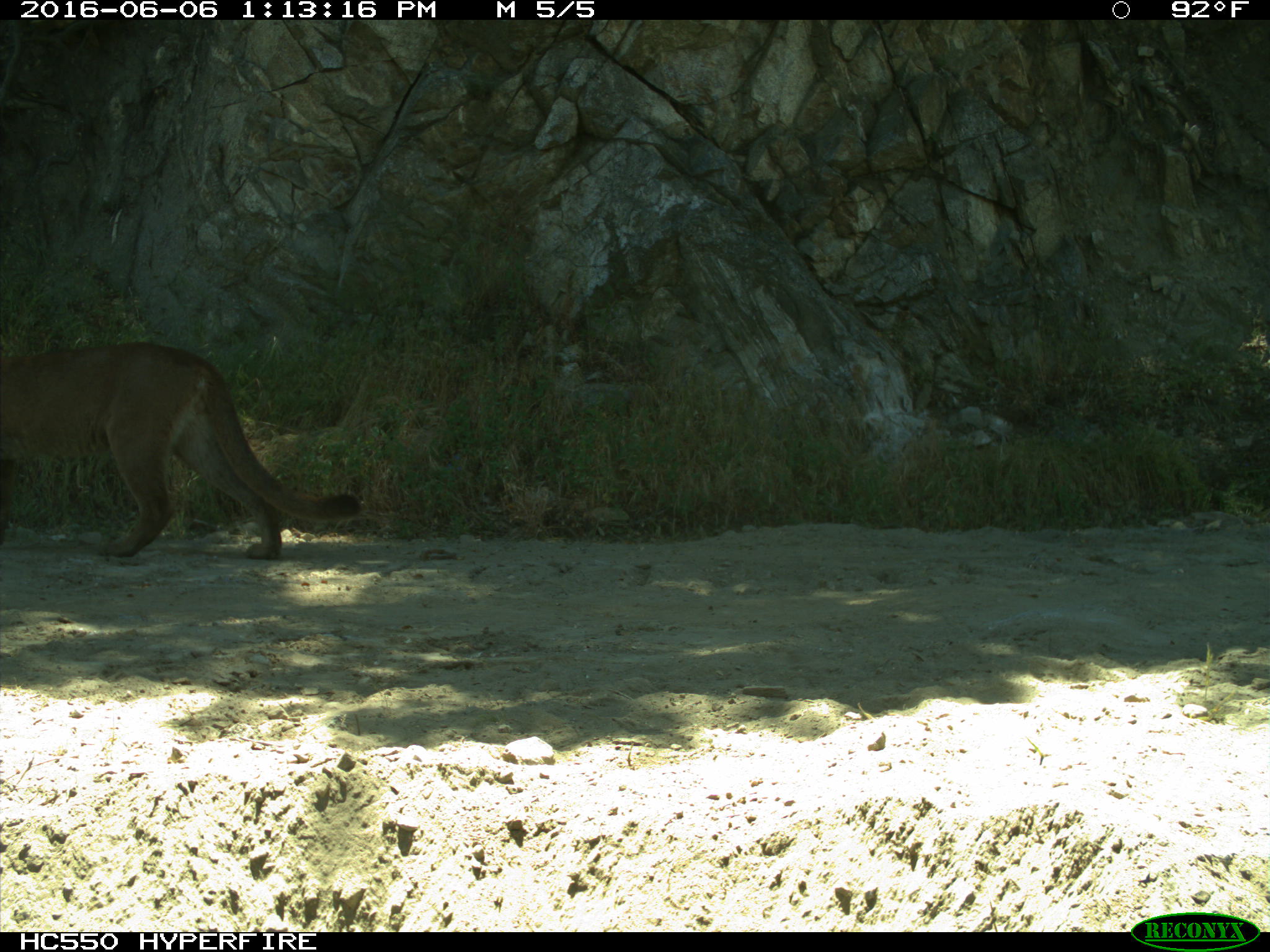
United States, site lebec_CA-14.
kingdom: Animalia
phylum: Chordata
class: Mammalia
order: Carnivora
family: Felidae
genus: Puma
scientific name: Puma concolor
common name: mountain lion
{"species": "Puma concolor (mountain lion)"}